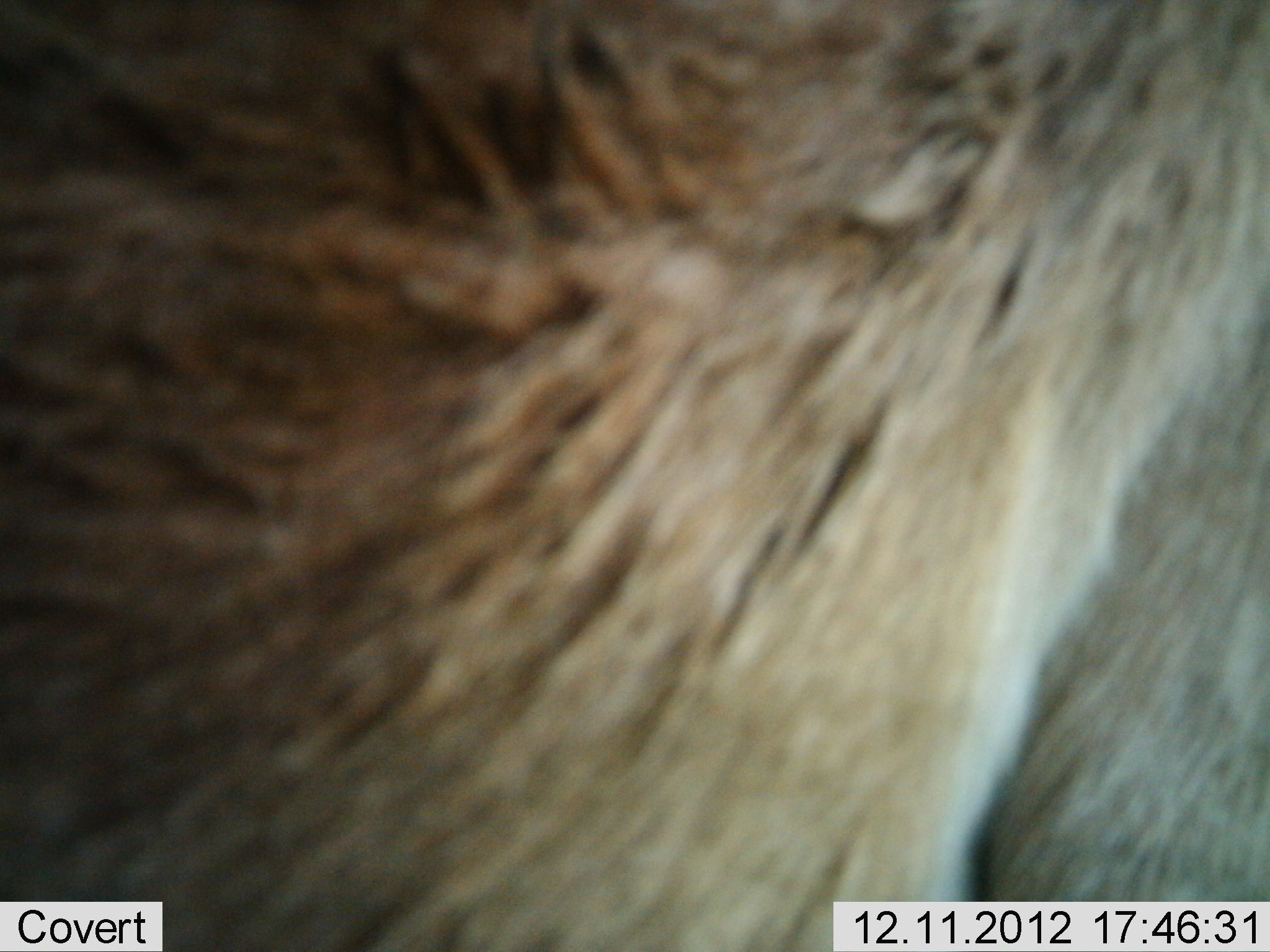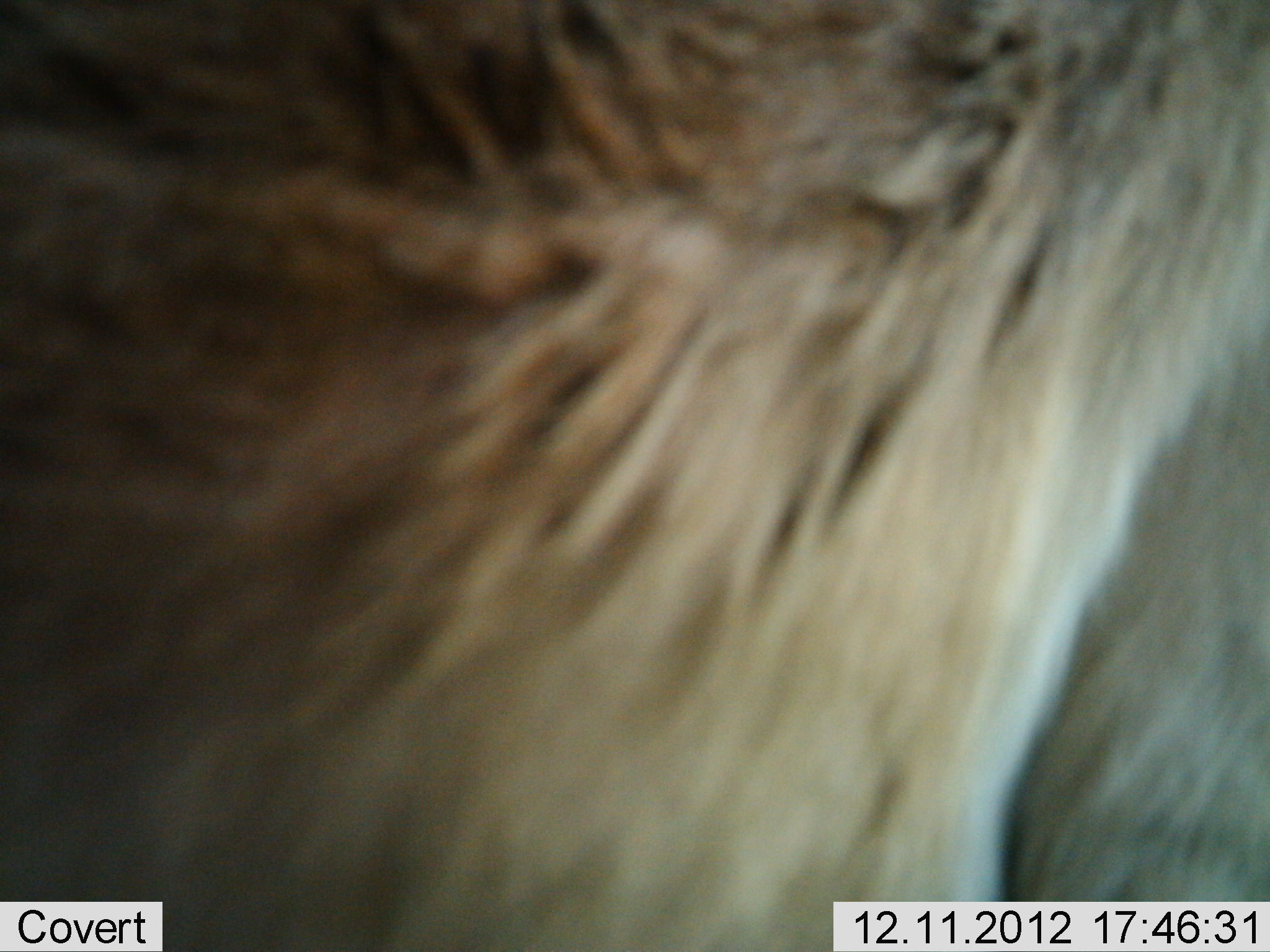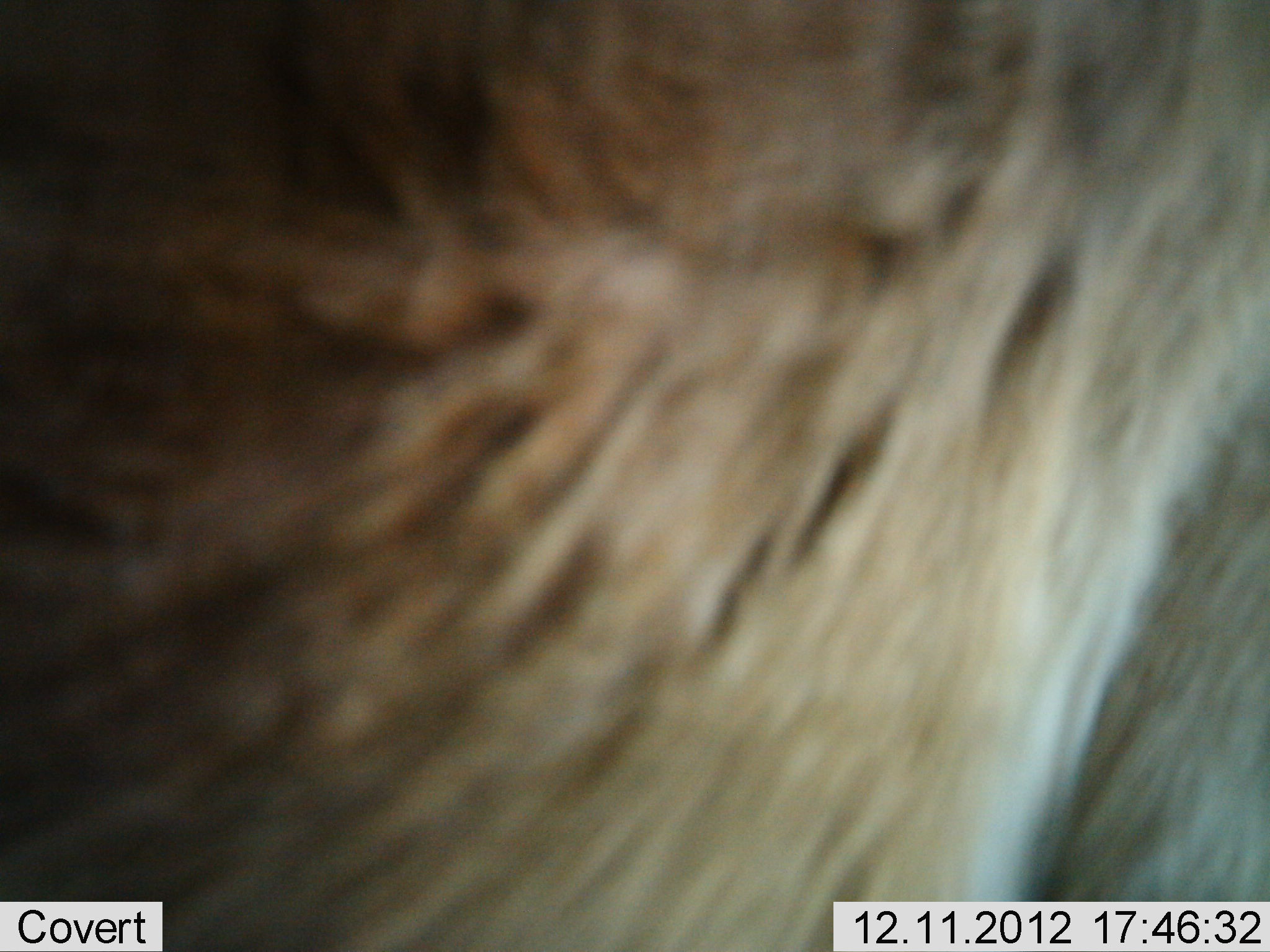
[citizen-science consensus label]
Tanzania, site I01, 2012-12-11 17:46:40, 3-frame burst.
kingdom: Animalia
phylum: Chordata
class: Mammalia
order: Artiodactyla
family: Bovidae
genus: Connochaetes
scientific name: Connochaetes taurinus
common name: blue wildebeest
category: wildebeest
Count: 1.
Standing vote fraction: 100%.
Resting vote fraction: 0%.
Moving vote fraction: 0%.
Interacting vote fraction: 0%.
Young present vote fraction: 0%.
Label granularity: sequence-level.